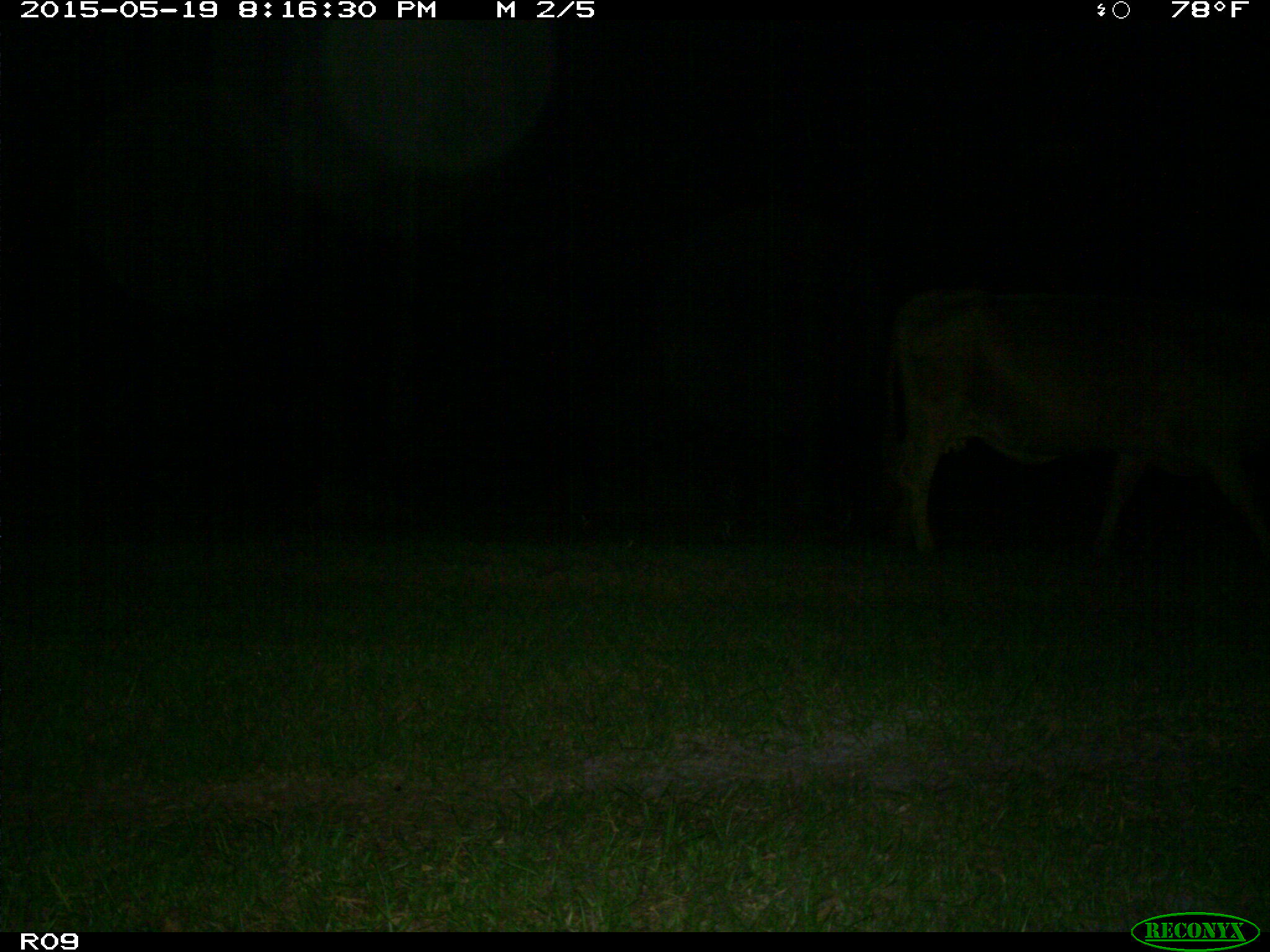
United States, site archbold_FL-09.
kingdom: Animalia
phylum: Chordata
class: Mammalia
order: Artiodactyla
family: Bovidae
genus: Bos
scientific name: Bos taurus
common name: domestic cow